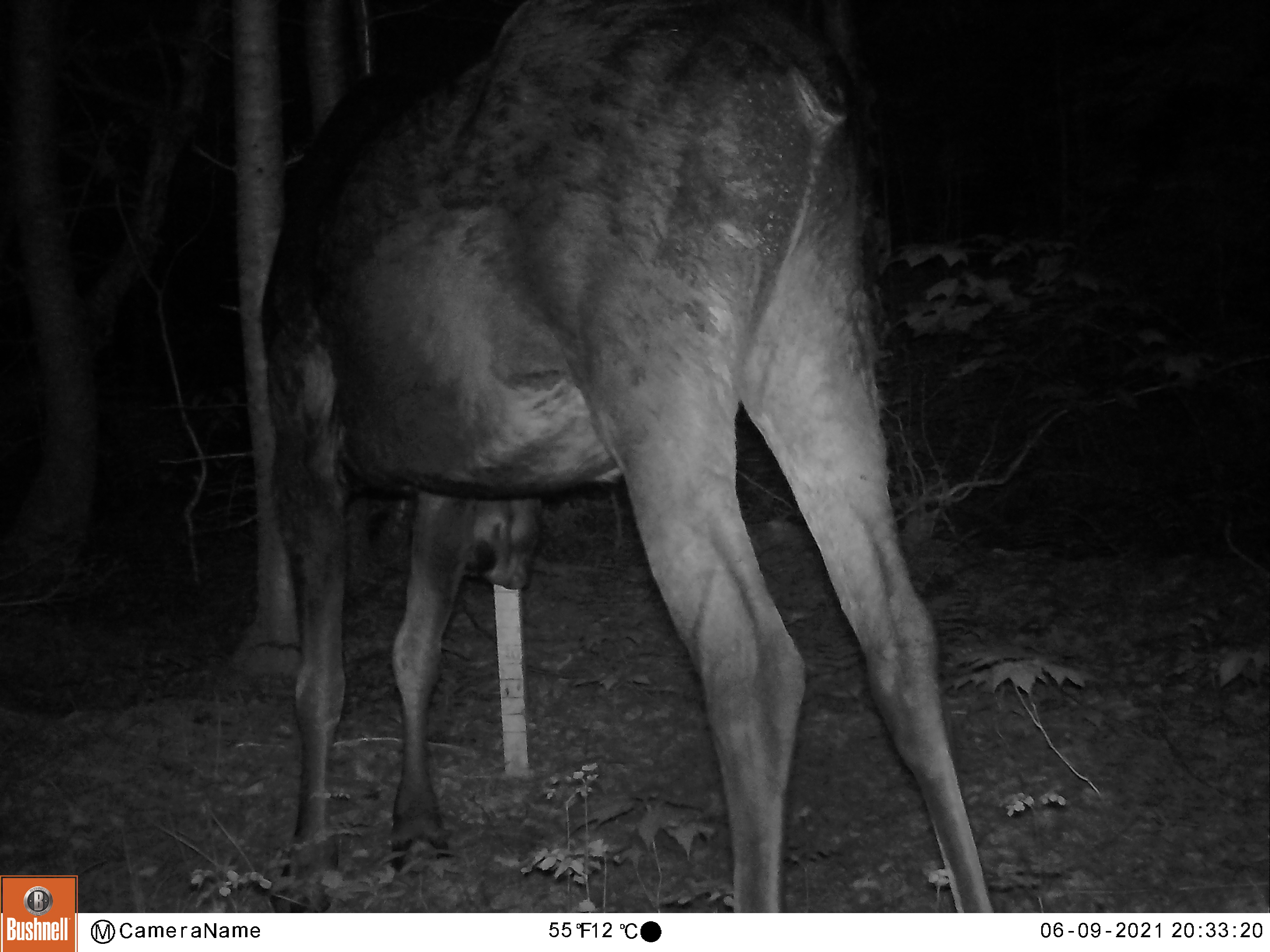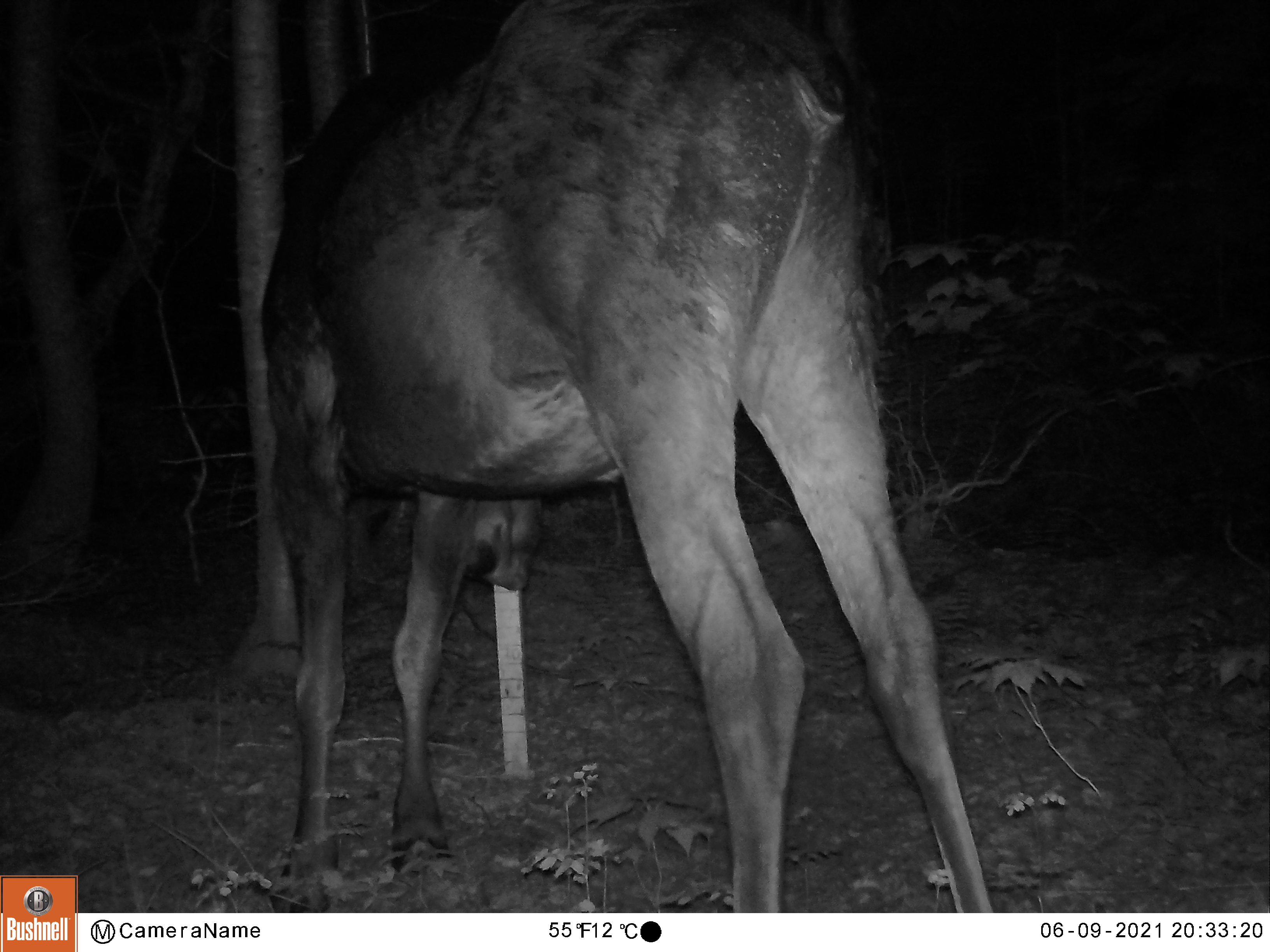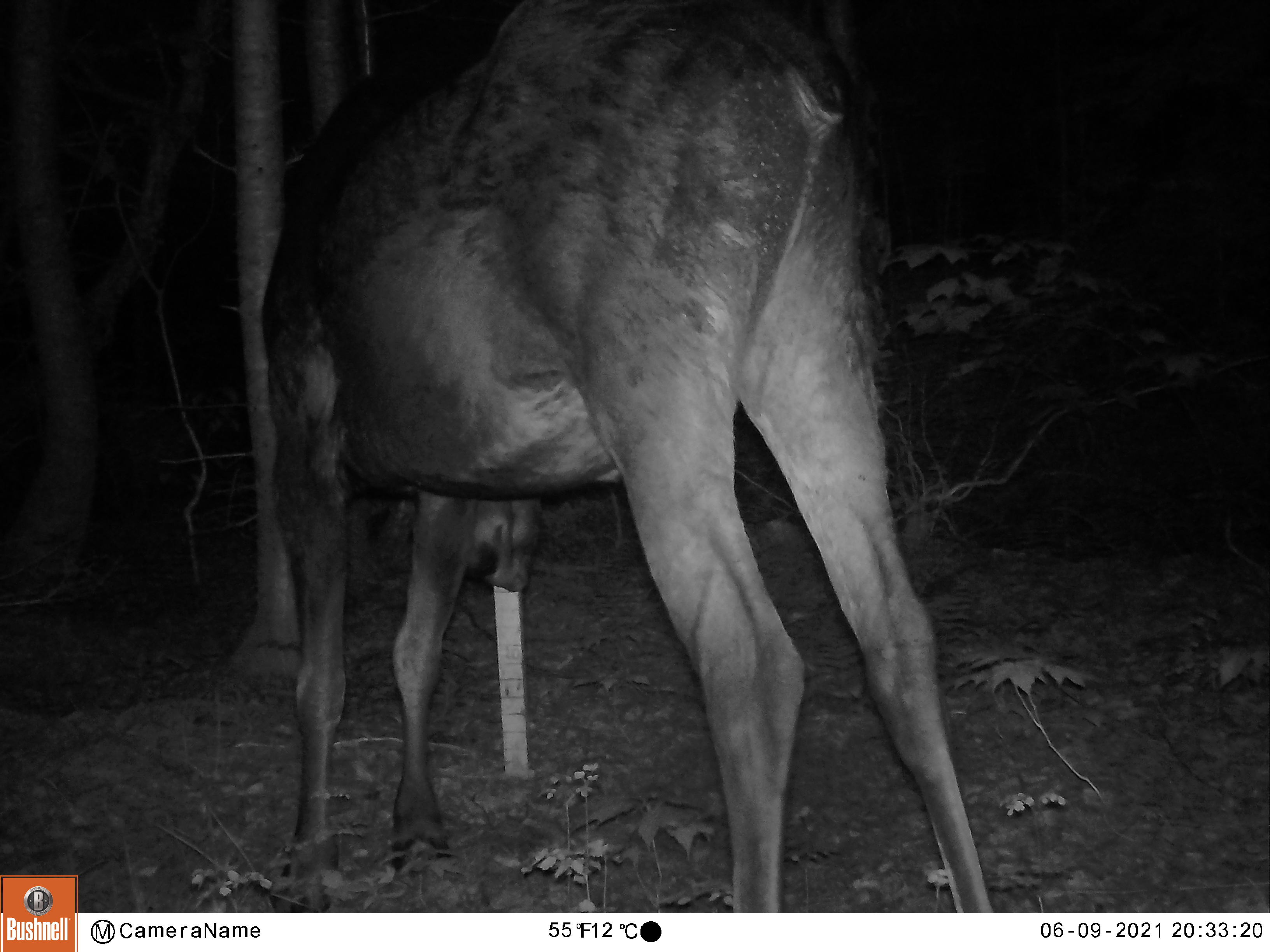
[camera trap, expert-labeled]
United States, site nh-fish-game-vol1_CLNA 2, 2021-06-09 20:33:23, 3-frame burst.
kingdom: Animalia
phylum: Chordata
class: Mammalia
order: Artiodactyla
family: Cervidae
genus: Alces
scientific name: Alces alces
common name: moose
Moose (Alces alces).